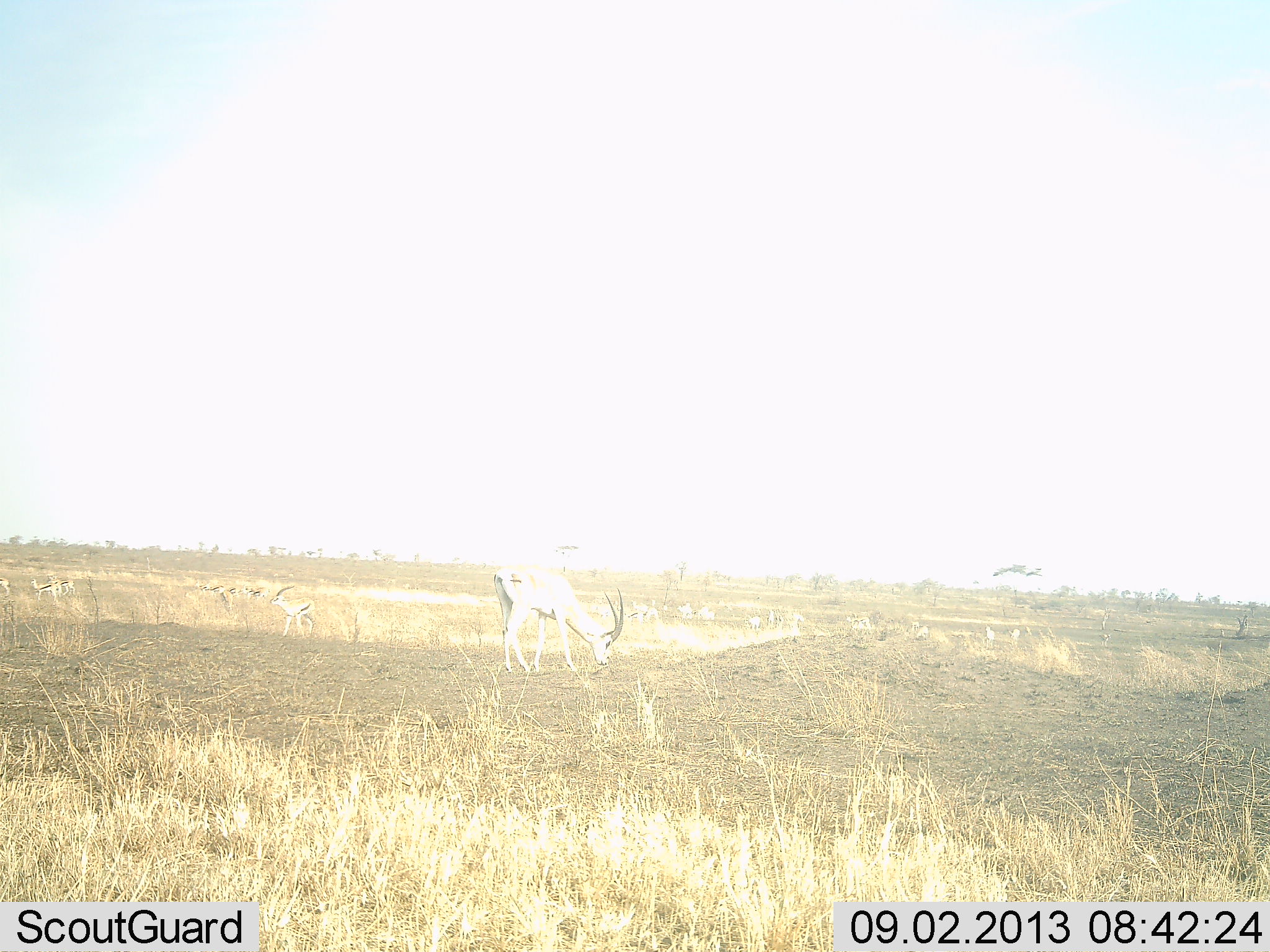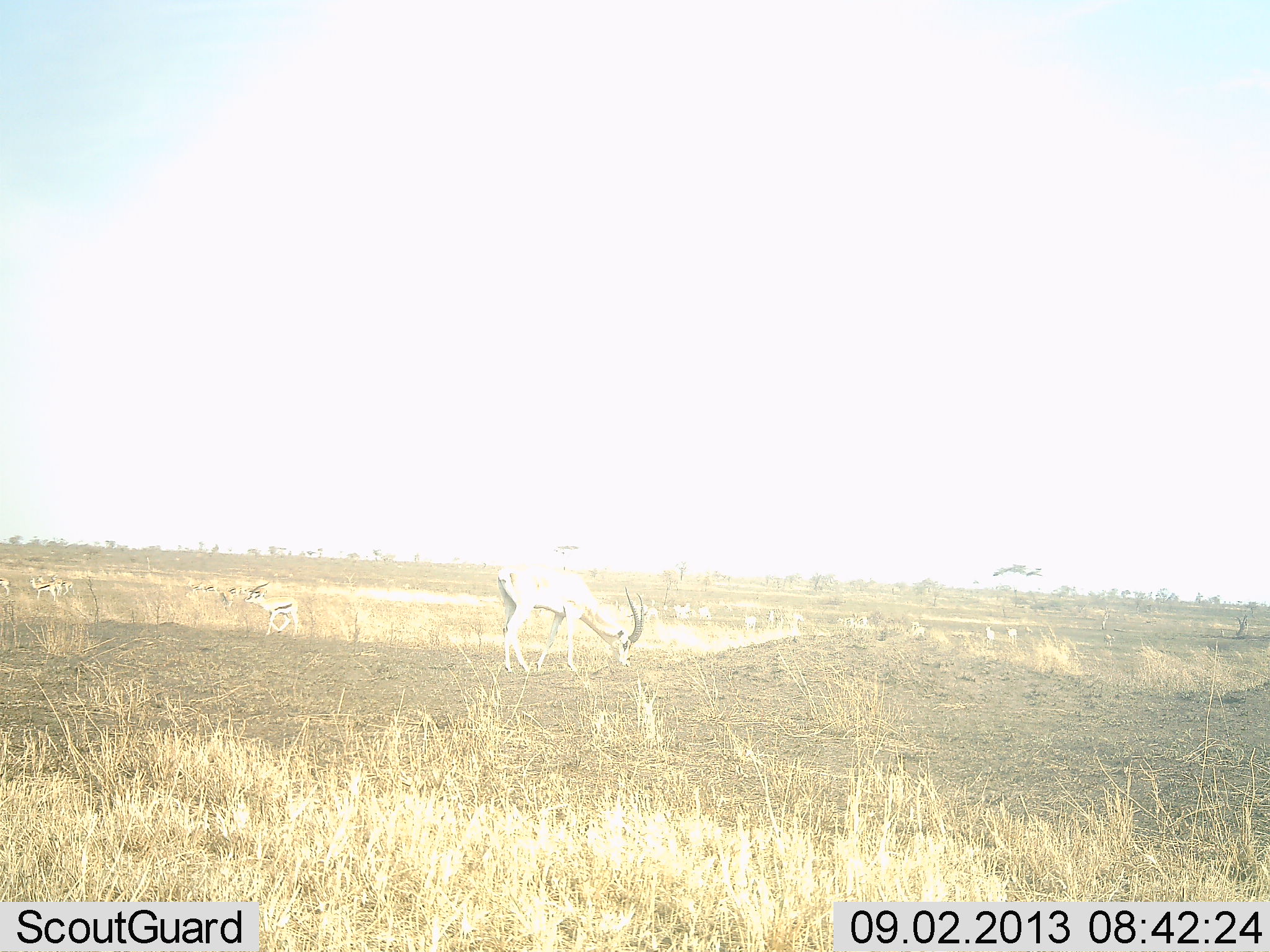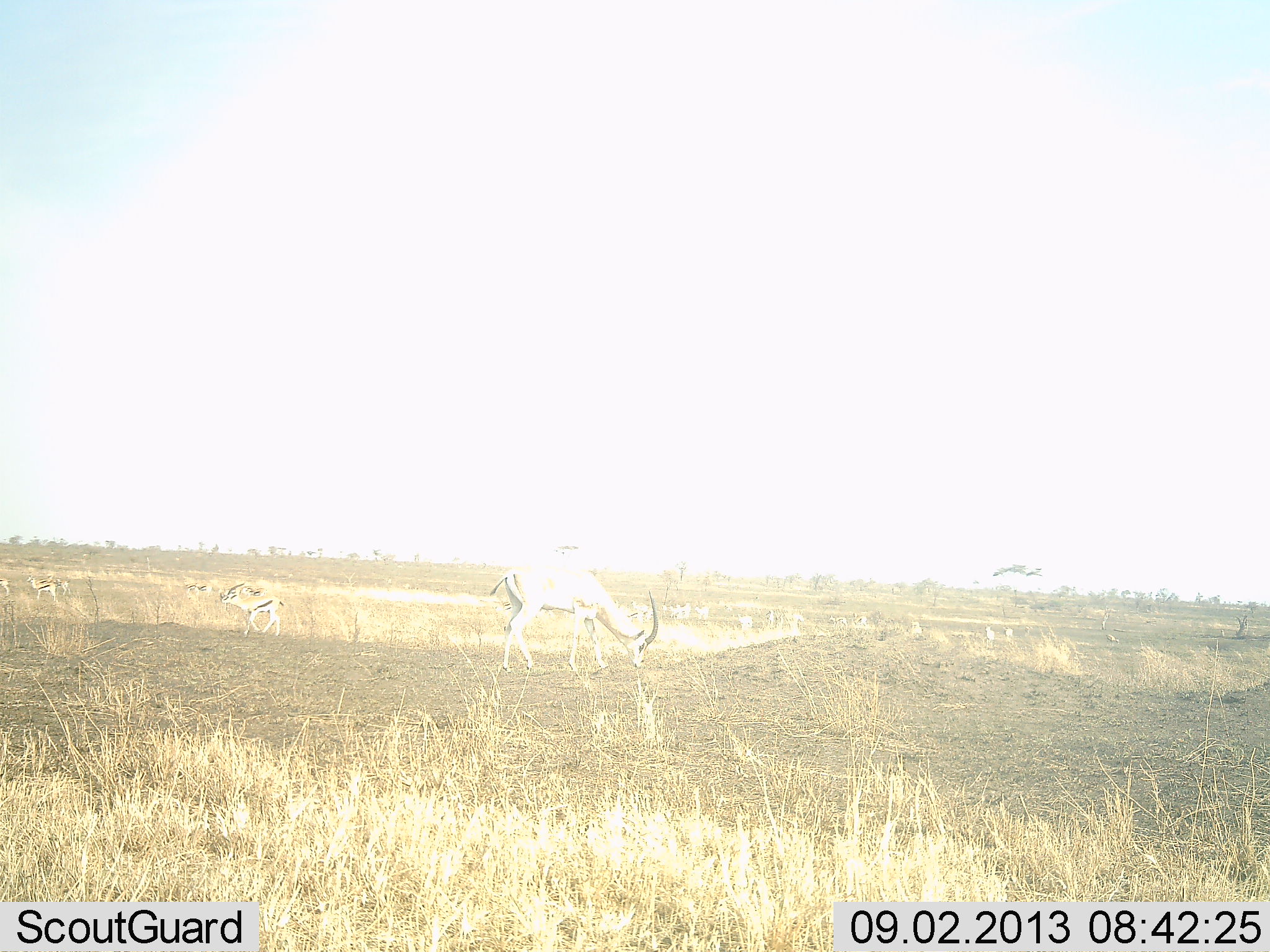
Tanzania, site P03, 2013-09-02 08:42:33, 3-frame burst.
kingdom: Animalia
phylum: Chordata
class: Mammalia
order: Artiodactyla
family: Bovidae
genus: Eudorcas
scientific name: Eudorcas thomsonii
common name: thomson's gazelle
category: gazellethomsons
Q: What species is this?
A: Gazellethomsons (thomson's gazelle) (Eudorcas thomsonii).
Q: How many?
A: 8.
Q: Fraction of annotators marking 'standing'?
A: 58%.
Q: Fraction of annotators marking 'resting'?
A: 0%.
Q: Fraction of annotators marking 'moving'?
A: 58%.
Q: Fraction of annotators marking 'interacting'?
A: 5%.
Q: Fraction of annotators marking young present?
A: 5%.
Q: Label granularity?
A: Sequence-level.